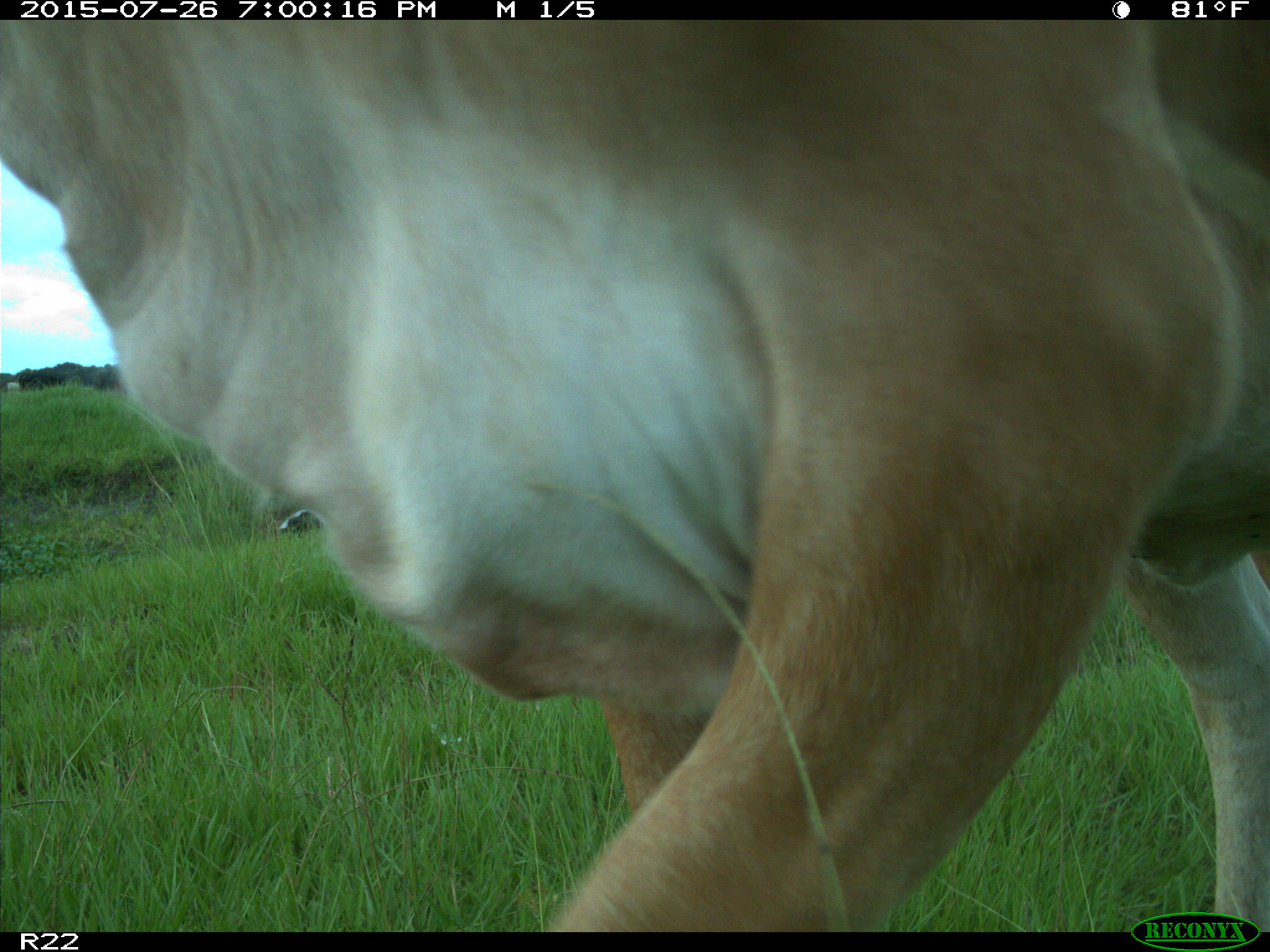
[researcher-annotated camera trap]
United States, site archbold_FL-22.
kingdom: Animalia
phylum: Chordata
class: Mammalia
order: Artiodactyla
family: Bovidae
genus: Bos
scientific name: Bos taurus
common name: domestic cow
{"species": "Bos taurus (domestic cow)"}